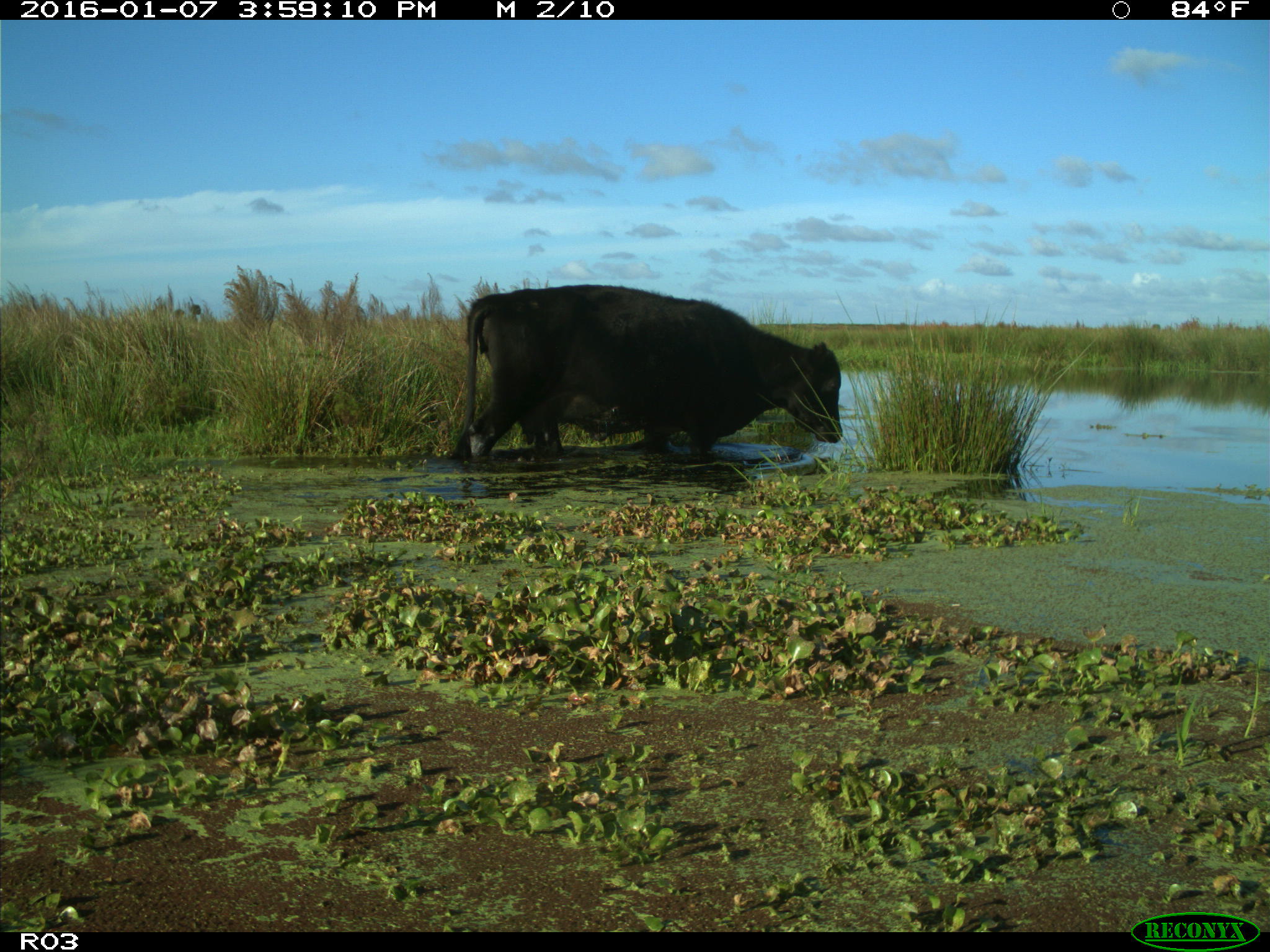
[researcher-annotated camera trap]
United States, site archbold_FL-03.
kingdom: Animalia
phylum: Chordata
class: Mammalia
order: Artiodactyla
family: Bovidae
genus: Bos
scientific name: Bos taurus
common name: domestic cow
Bos taurus (domestic cow).